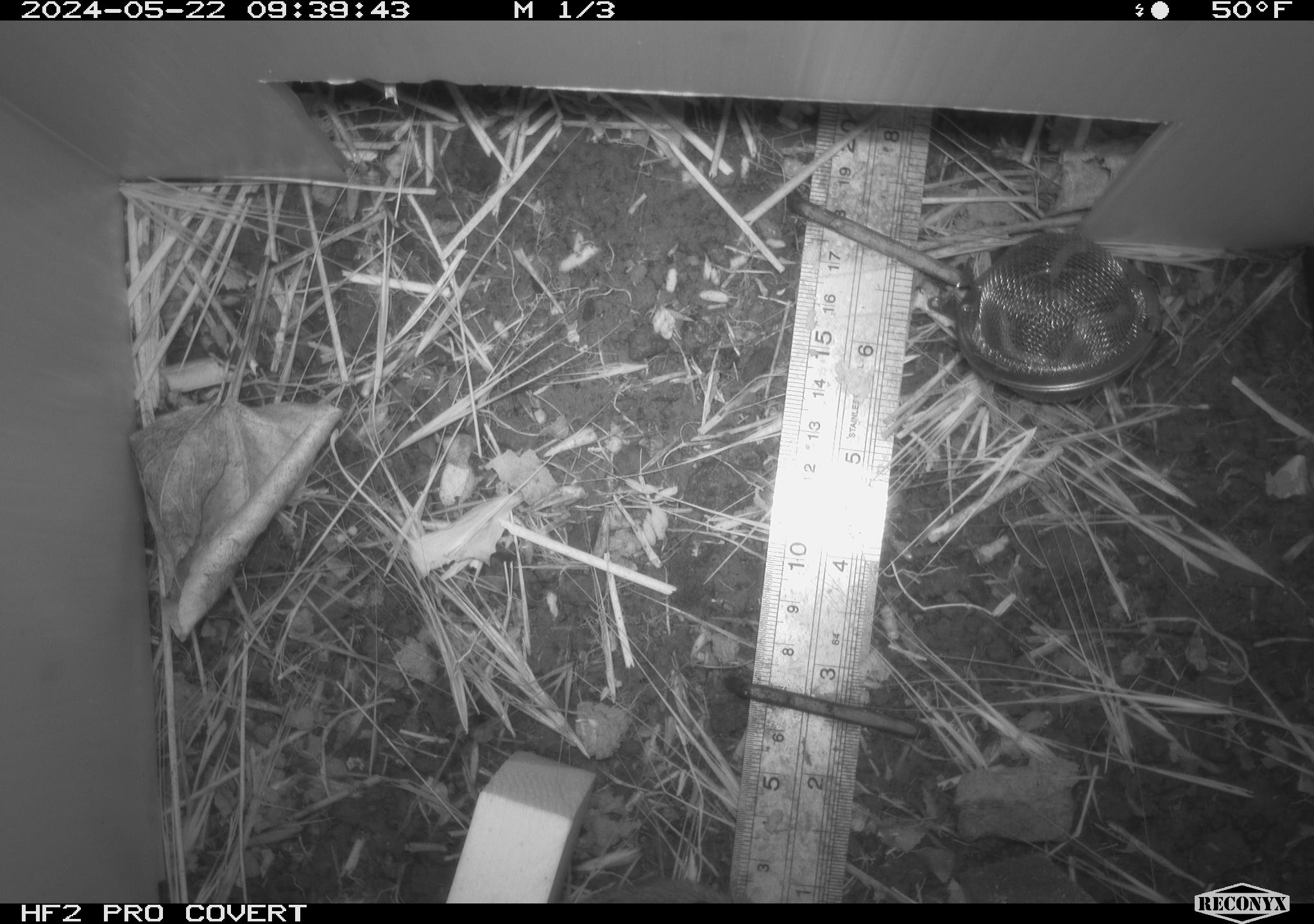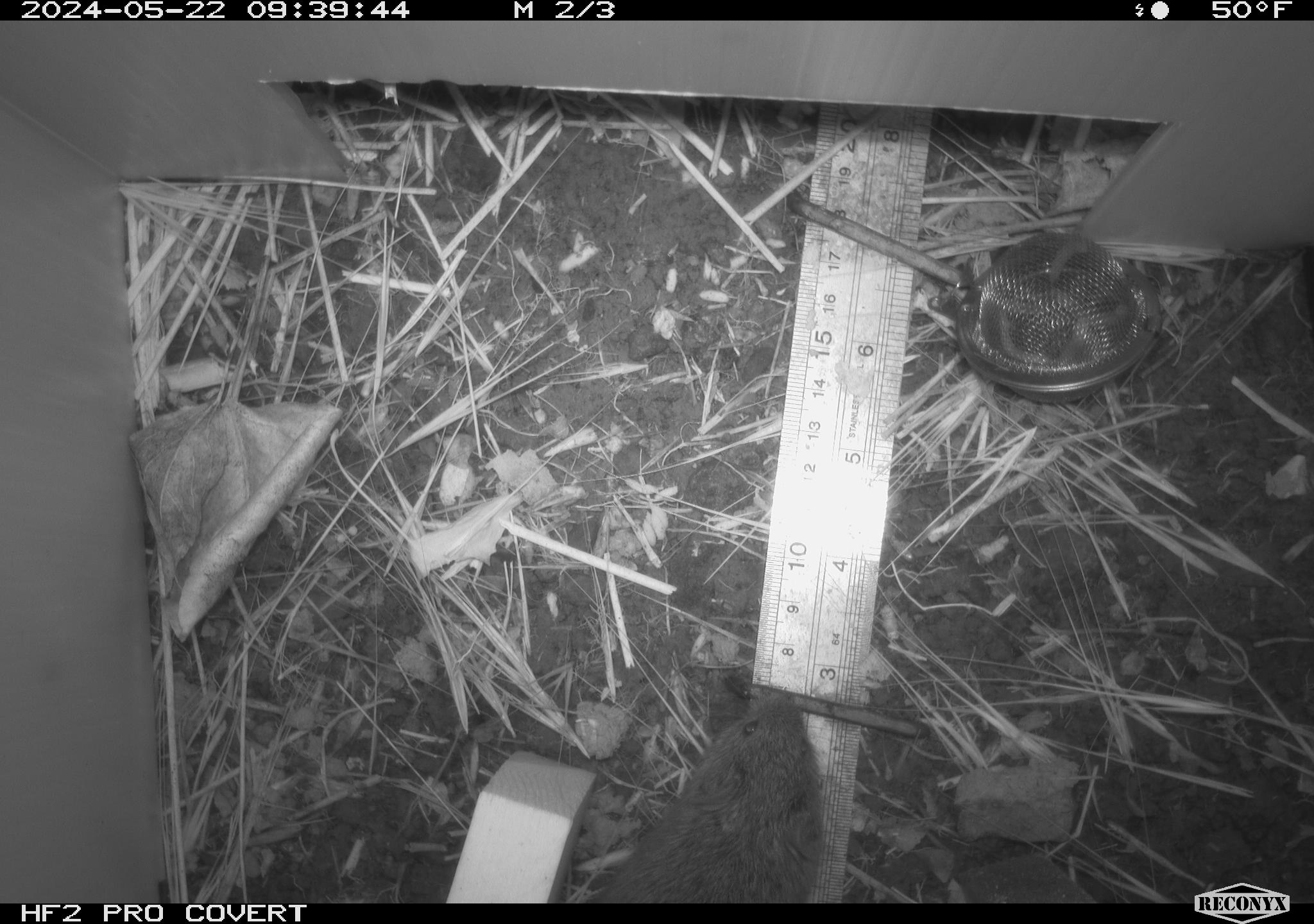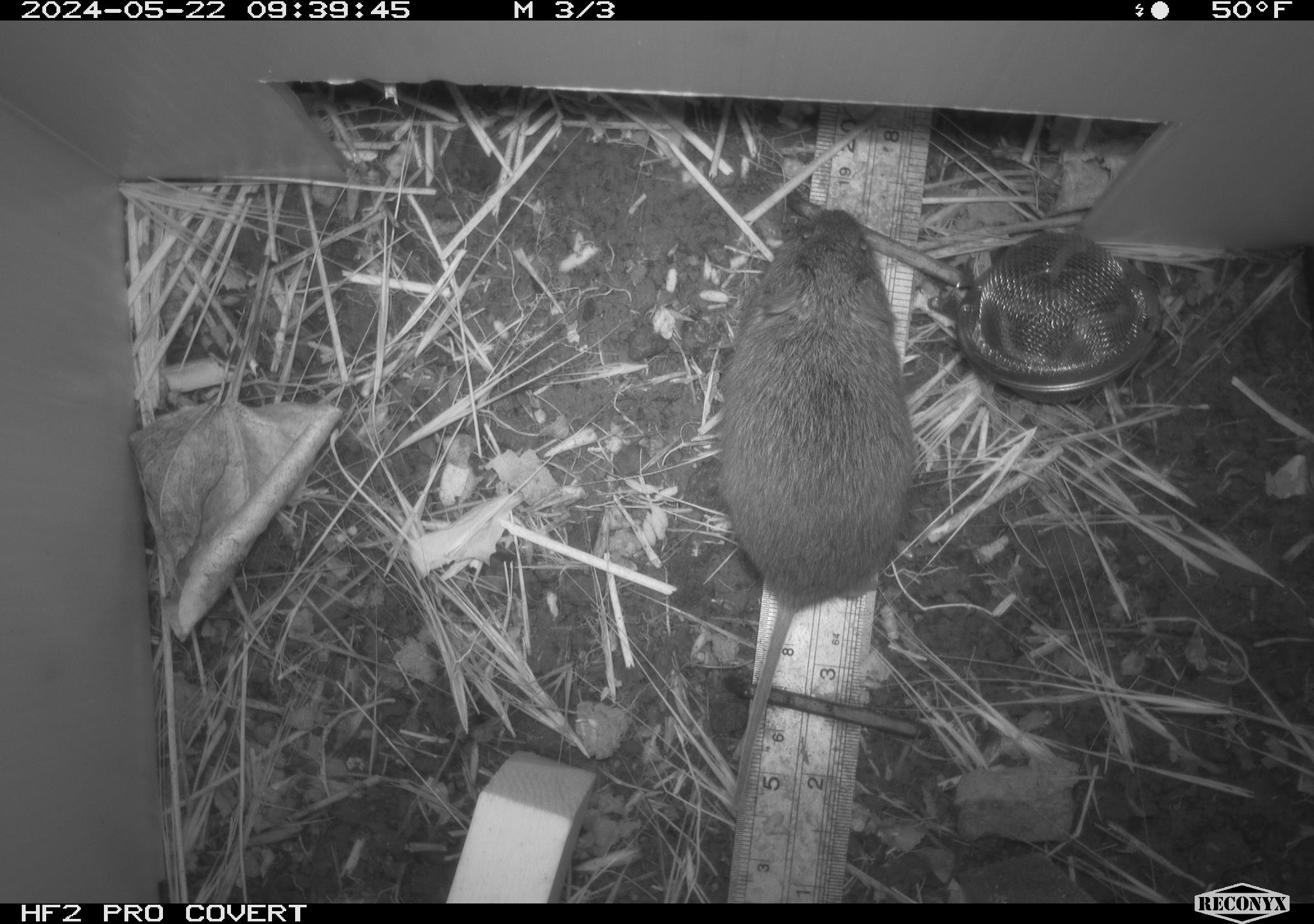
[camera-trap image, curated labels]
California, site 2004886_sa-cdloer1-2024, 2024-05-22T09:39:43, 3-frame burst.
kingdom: Animalia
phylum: Chordata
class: Mammalia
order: Rodentia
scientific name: Rodentia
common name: mouse species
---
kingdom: Animalia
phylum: Chordata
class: Mammalia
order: Rodentia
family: Cricetidae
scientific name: Arvicolinae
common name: voles, lemmings, and muskrats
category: arvicolinae subfamily